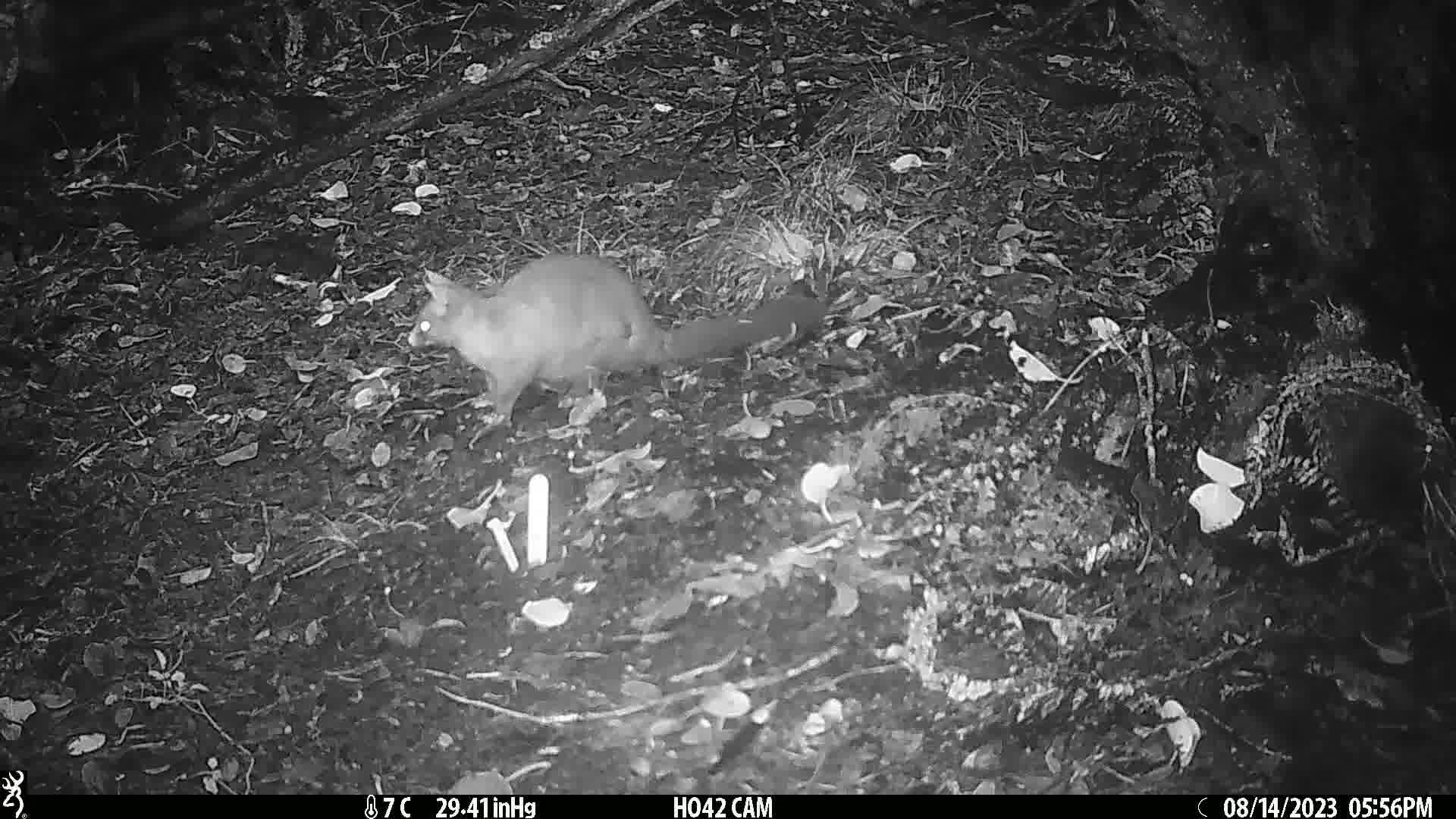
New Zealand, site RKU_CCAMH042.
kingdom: Animalia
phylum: Chordata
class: Mammalia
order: Diprotodontia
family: Phalangeridae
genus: Trichosurus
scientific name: Trichosurus vulpecula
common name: common brushtail possum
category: possum